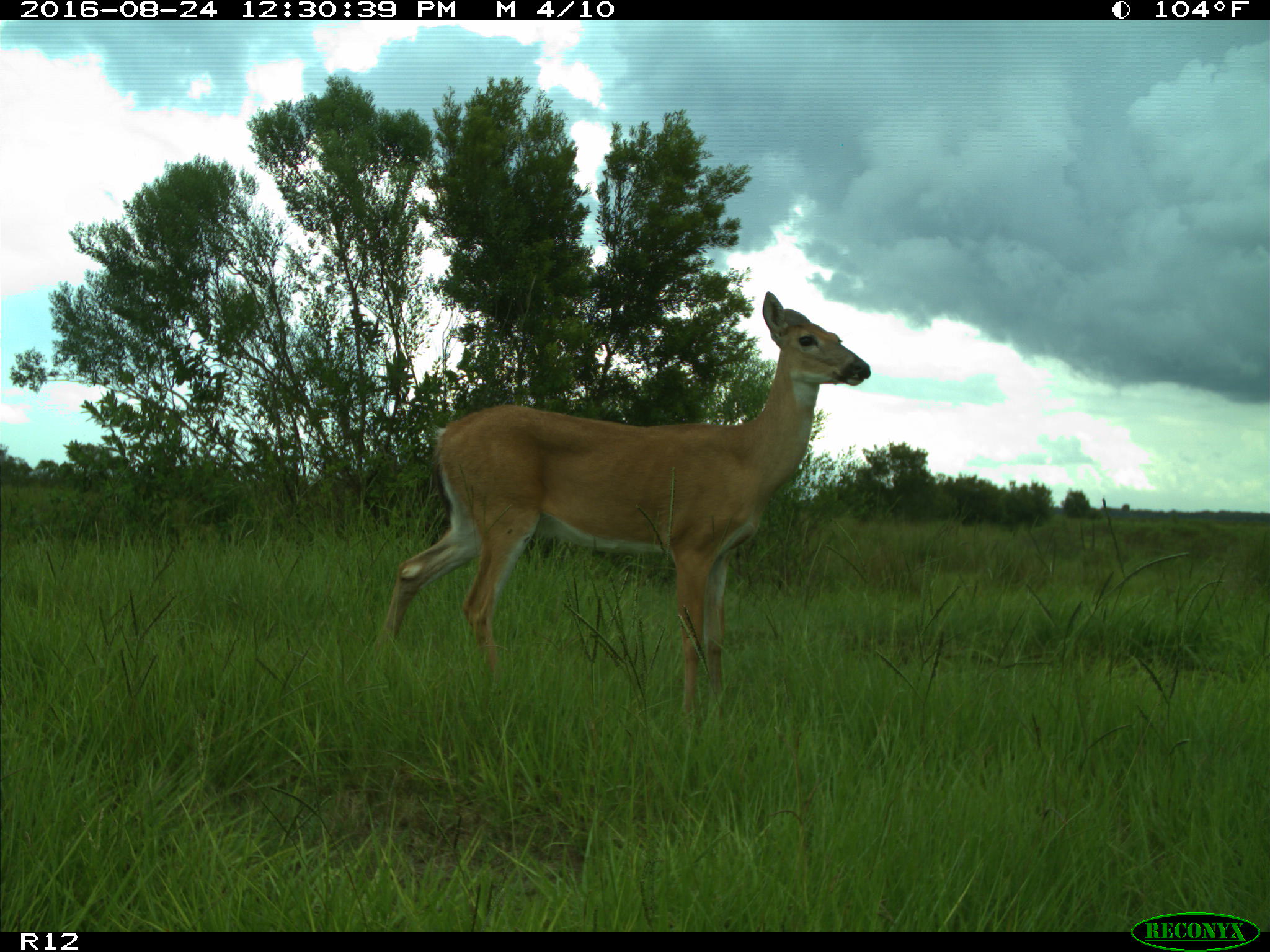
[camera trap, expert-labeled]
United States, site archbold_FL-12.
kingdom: Animalia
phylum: Chordata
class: Mammalia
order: Artiodactyla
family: Cervidae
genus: Odocoileus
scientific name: Odocoileus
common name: deer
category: unidentified deer